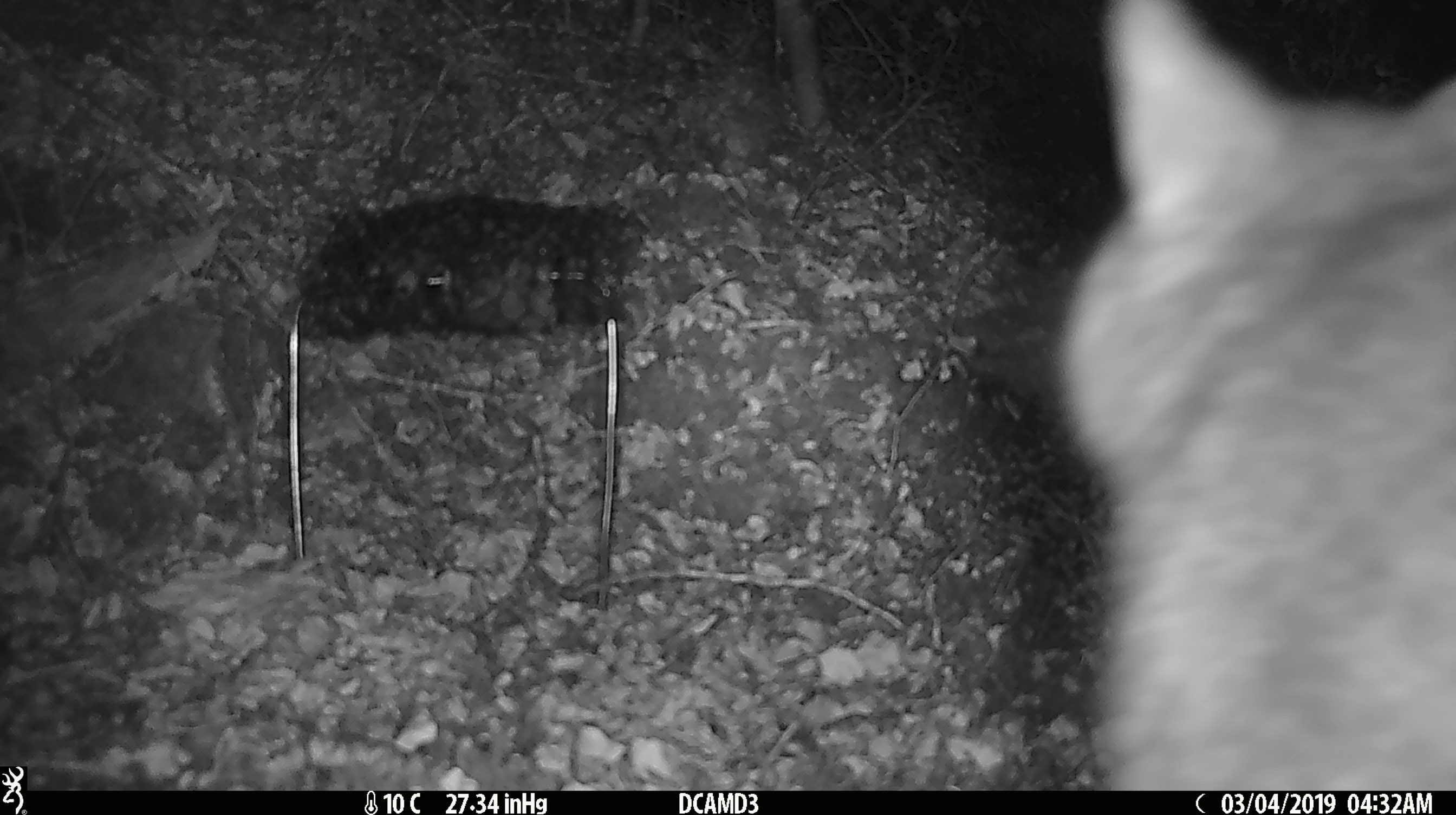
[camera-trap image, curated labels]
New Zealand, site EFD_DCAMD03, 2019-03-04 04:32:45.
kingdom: Animalia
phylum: Chordata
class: Mammalia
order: Diprotodontia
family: Phalangeridae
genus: Trichosurus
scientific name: Trichosurus vulpecula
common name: common brushtail possum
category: possum